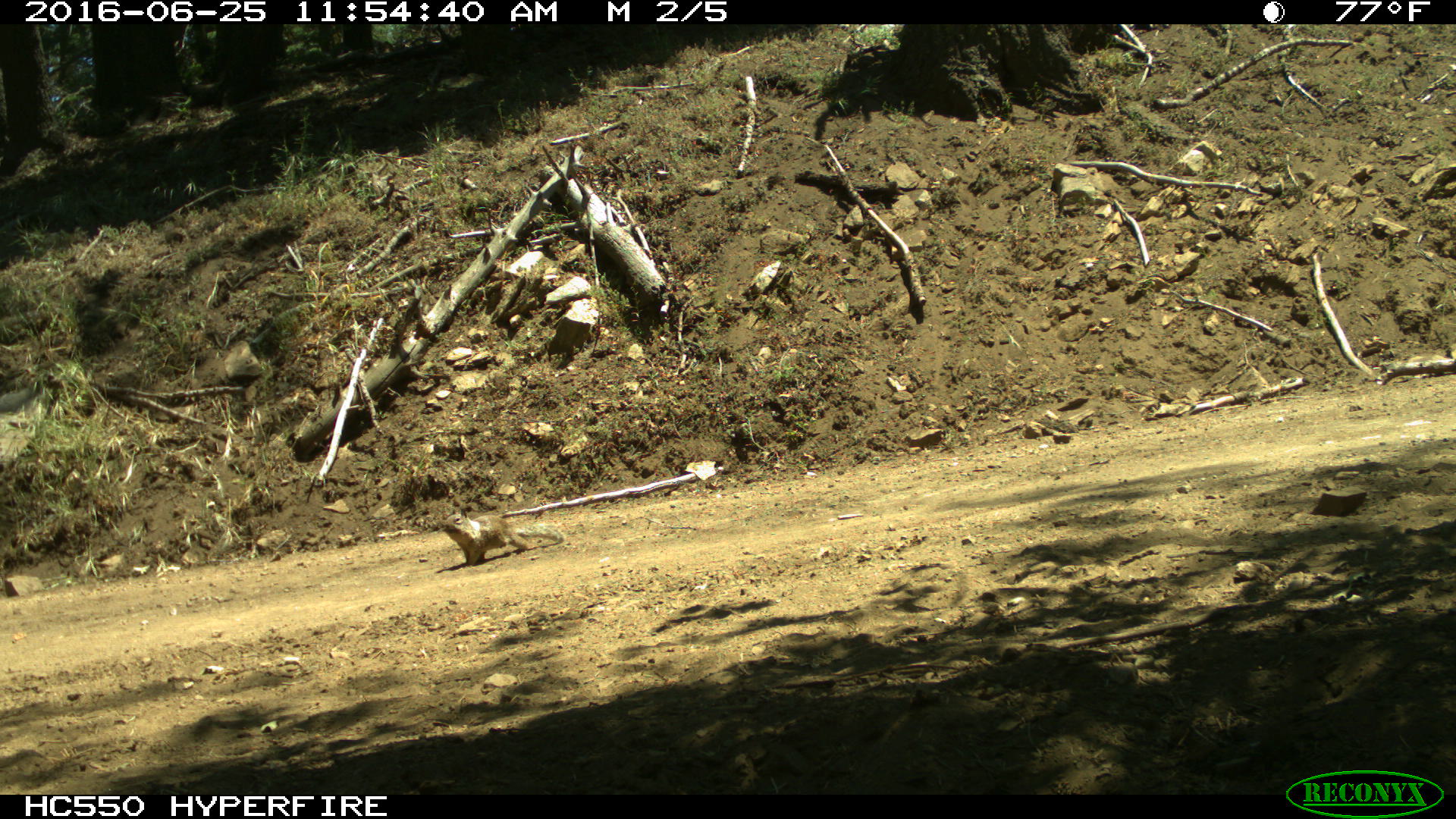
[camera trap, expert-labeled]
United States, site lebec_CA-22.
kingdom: Animalia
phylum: Chordata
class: Mammalia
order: Rodentia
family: Sciuridae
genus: Otospermophilus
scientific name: Otospermophilus beecheyi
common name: california ground squirrel